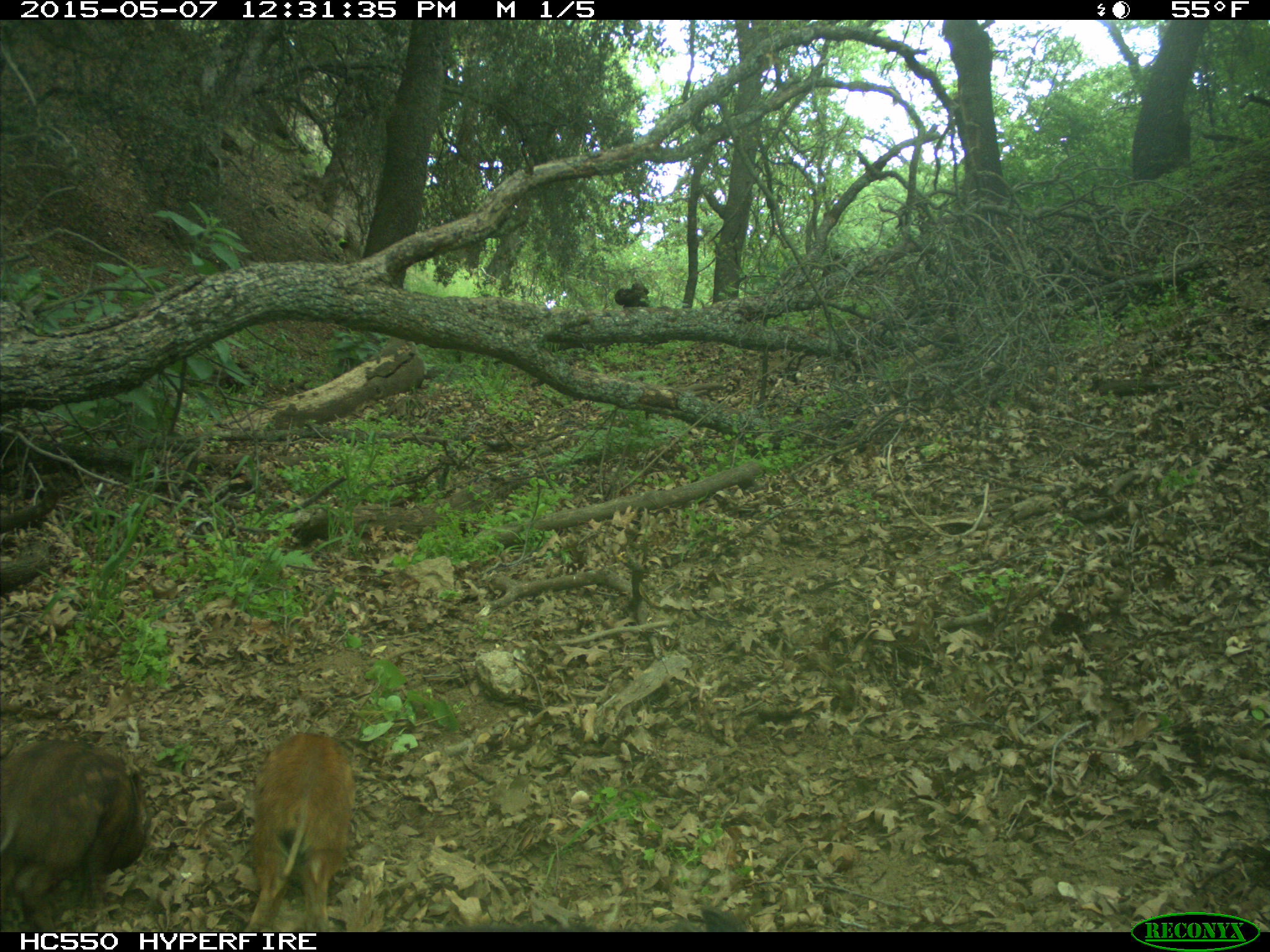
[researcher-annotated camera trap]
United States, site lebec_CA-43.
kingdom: Animalia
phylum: Chordata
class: Mammalia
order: Artiodactyla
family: Suidae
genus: Sus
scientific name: Sus scrofa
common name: wild boar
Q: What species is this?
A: Sus scrofa (wild boar).